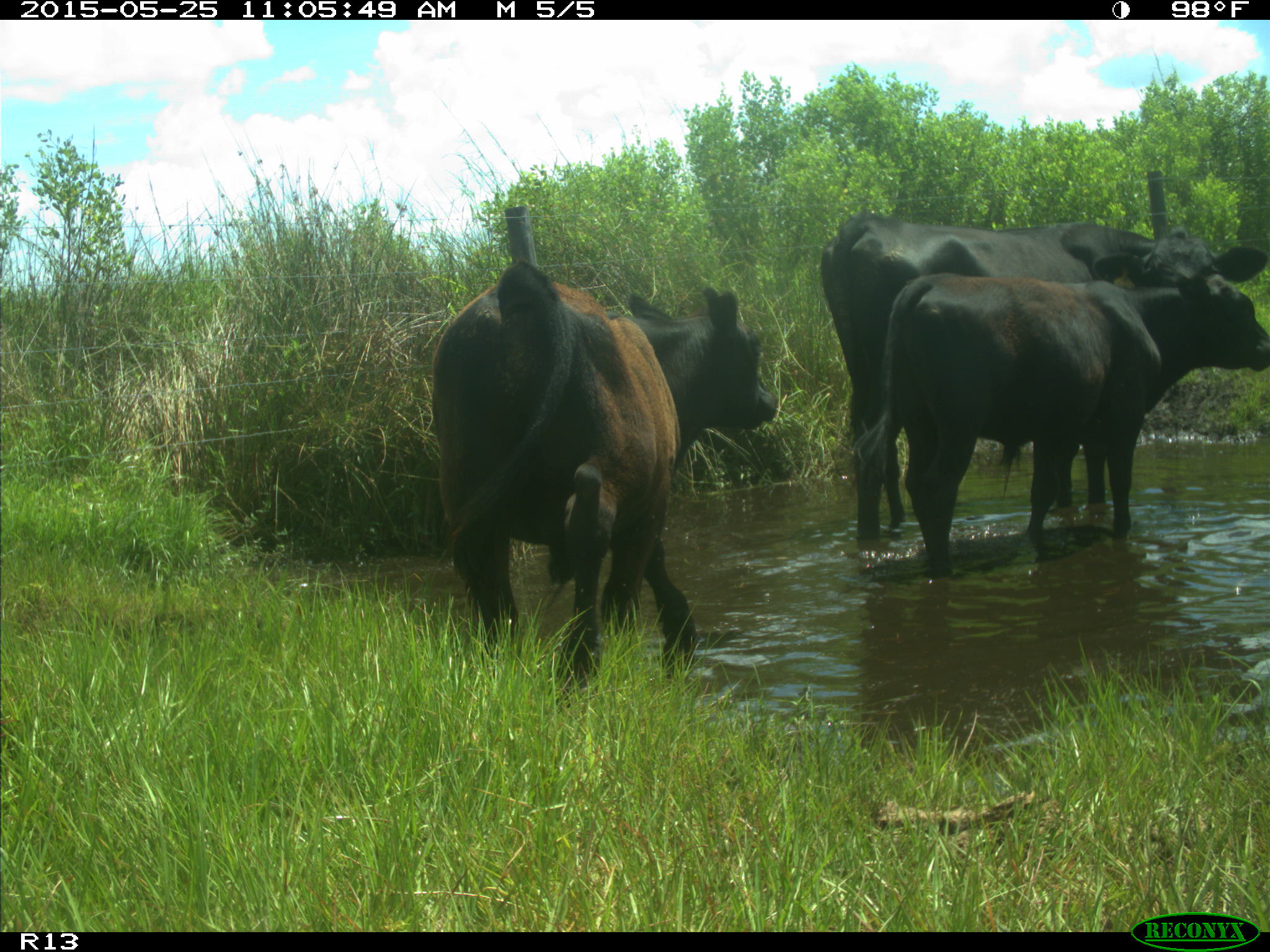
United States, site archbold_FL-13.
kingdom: Animalia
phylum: Chordata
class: Mammalia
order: Artiodactyla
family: Bovidae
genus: Bos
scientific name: Bos taurus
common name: domestic cow